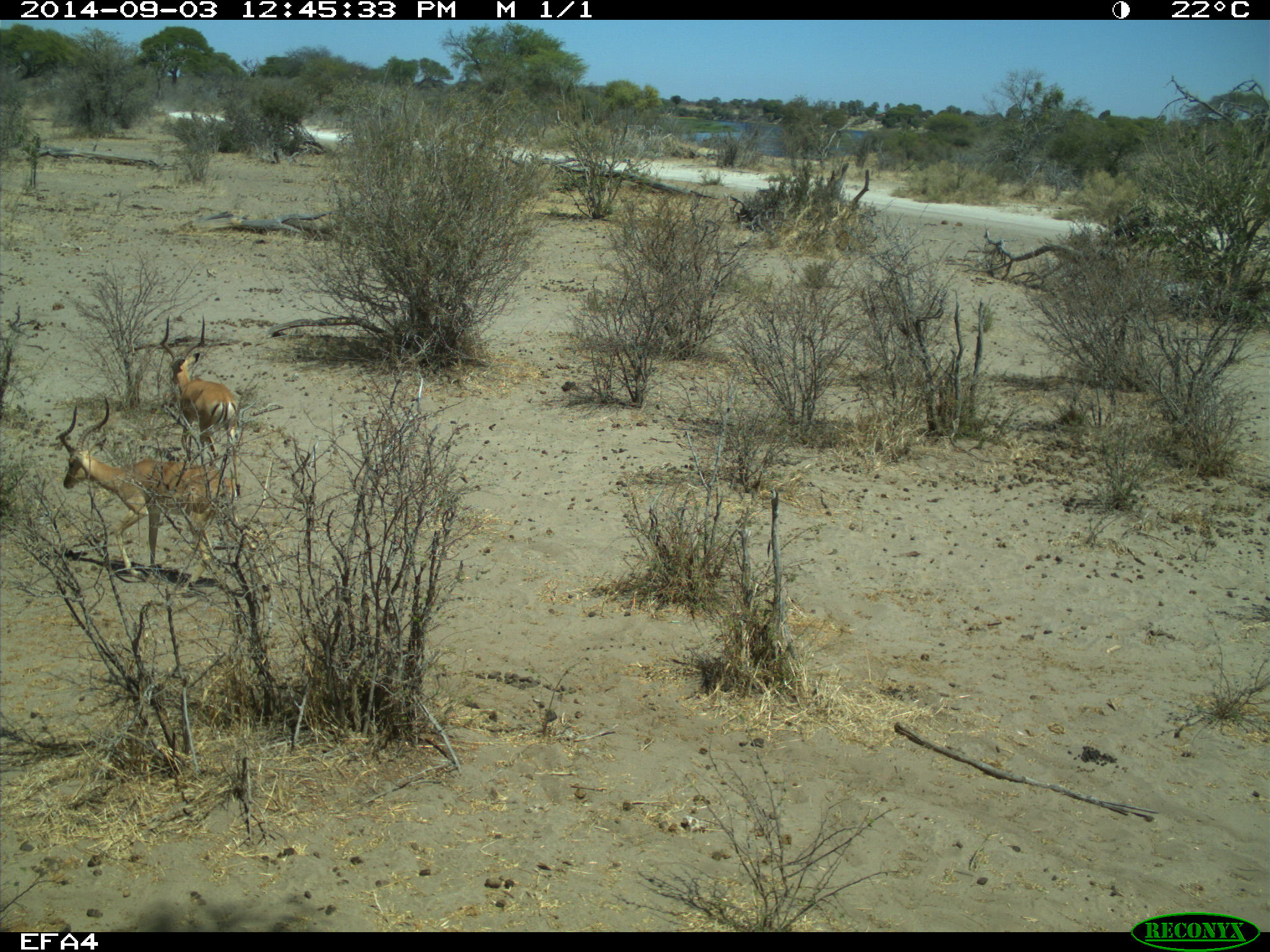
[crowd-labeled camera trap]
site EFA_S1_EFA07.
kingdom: Animalia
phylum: Chordata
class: Mammalia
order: Artiodactyla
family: Bovidae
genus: Aepyceros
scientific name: Aepyceros melampus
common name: impala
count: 2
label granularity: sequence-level